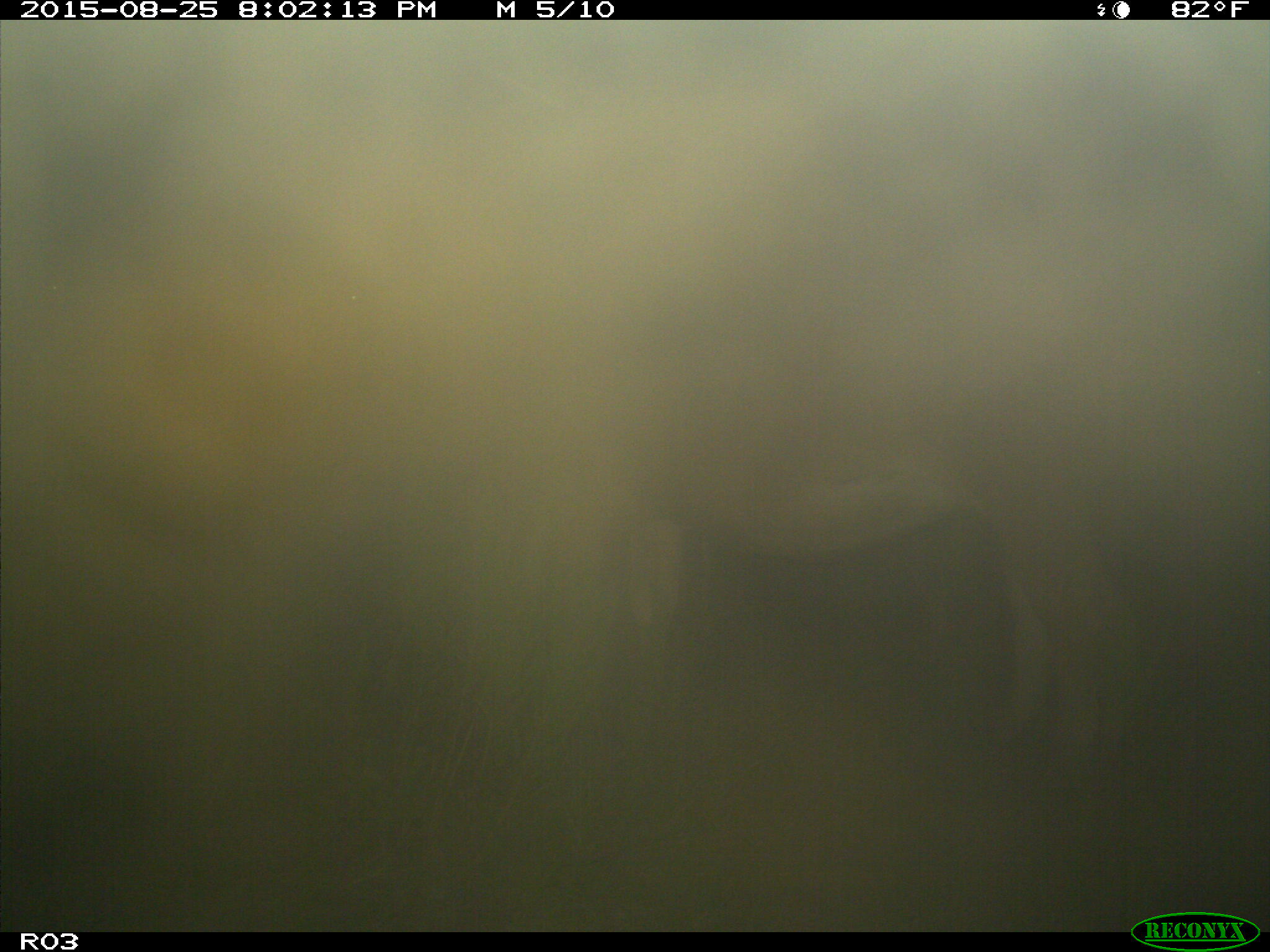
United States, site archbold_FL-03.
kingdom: Animalia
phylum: Chordata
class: Mammalia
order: Artiodactyla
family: Bovidae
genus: Bos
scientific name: Bos taurus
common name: domestic cow